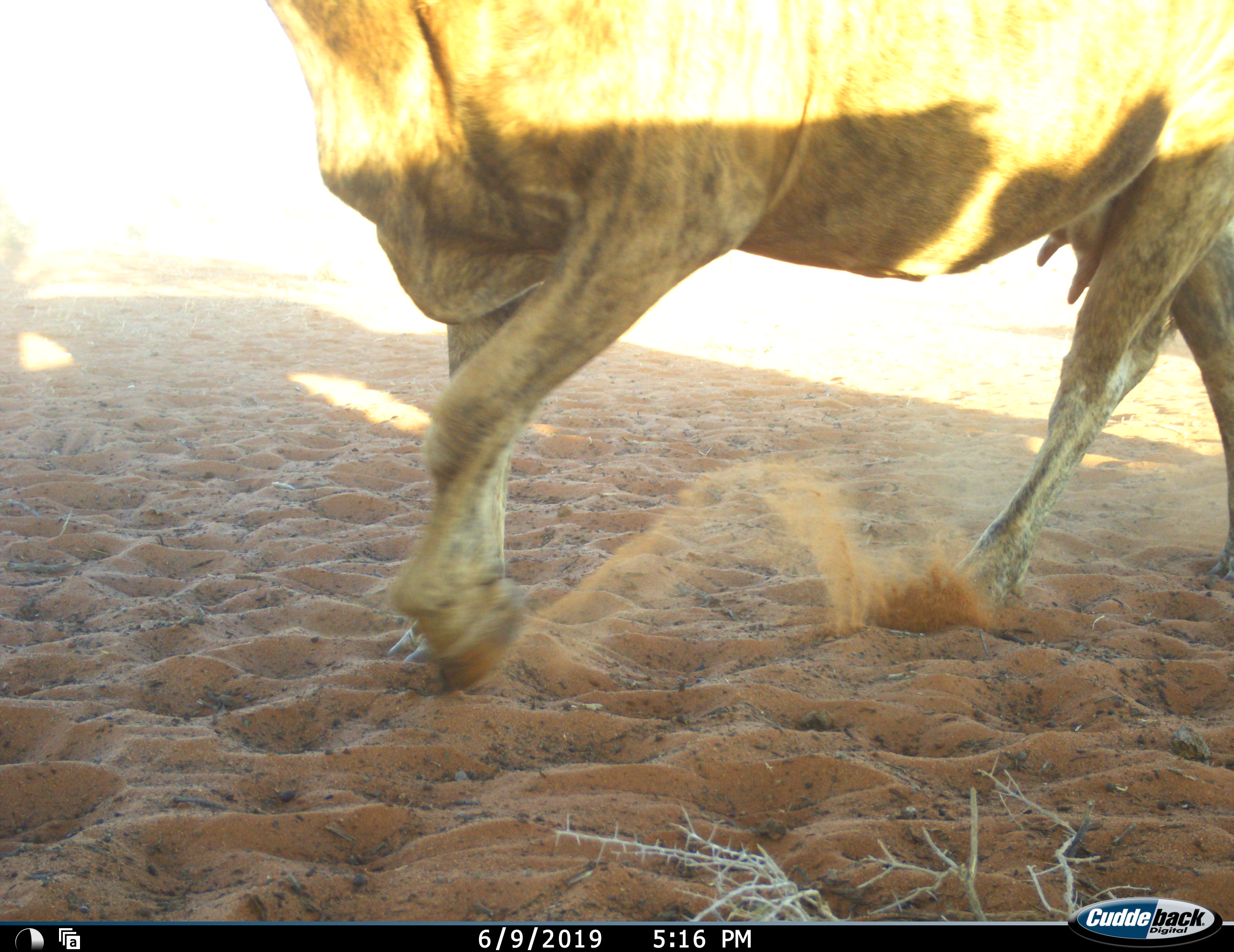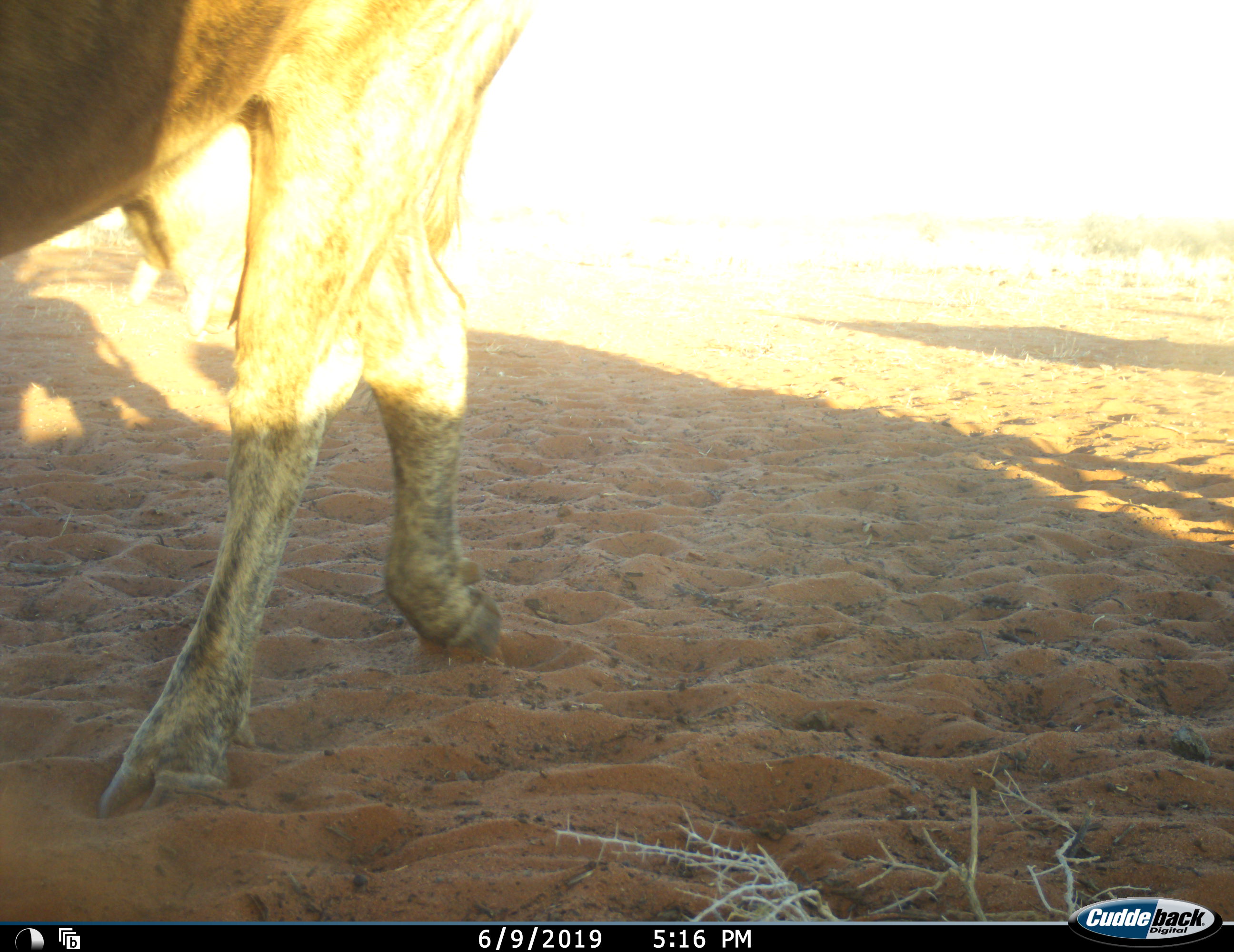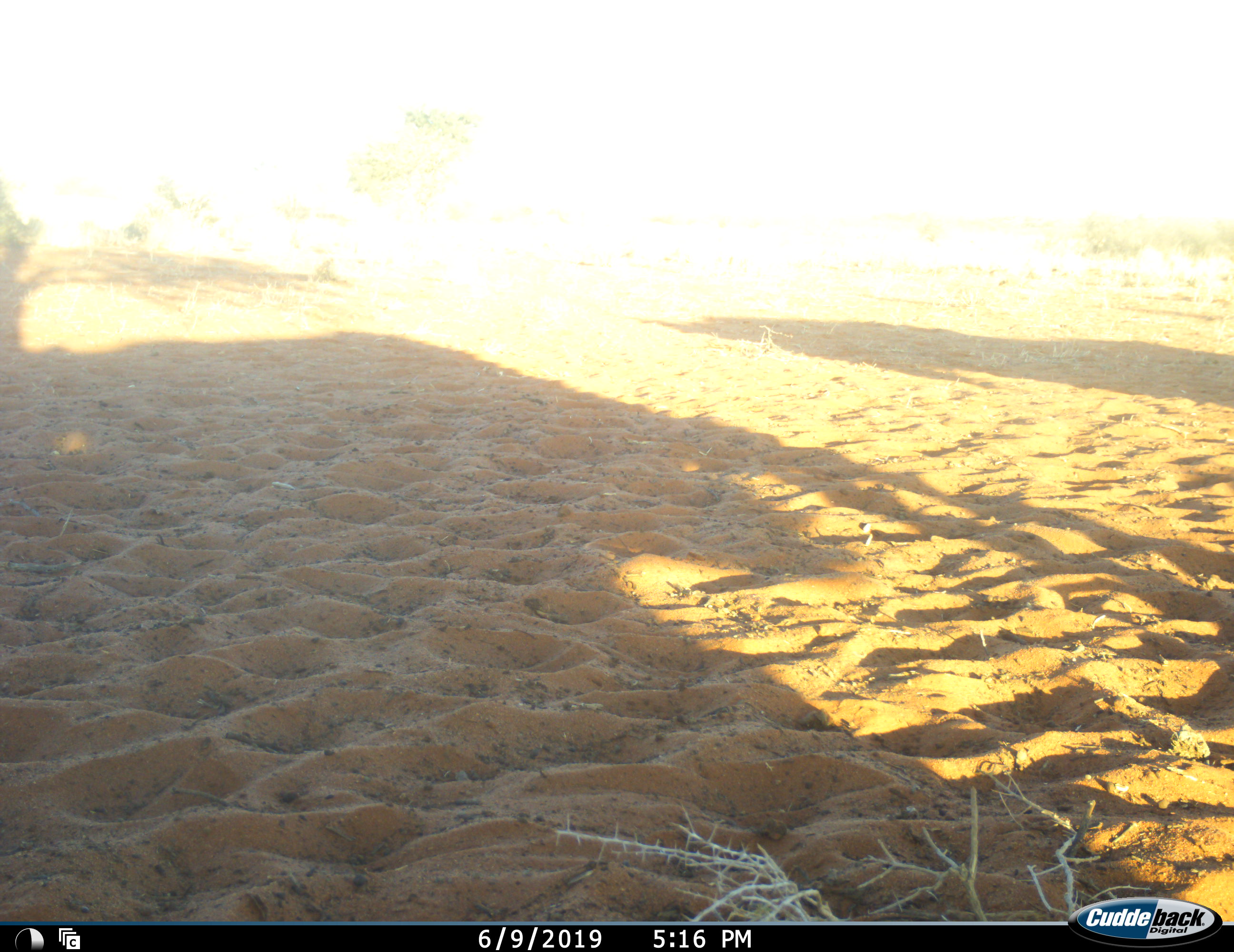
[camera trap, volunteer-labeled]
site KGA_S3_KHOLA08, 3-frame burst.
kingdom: Animalia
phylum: Chordata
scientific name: Vertebrata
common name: domestic animal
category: domesticanimal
Domesticanimal (domestic animal) (Vertebrata), count 1. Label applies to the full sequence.